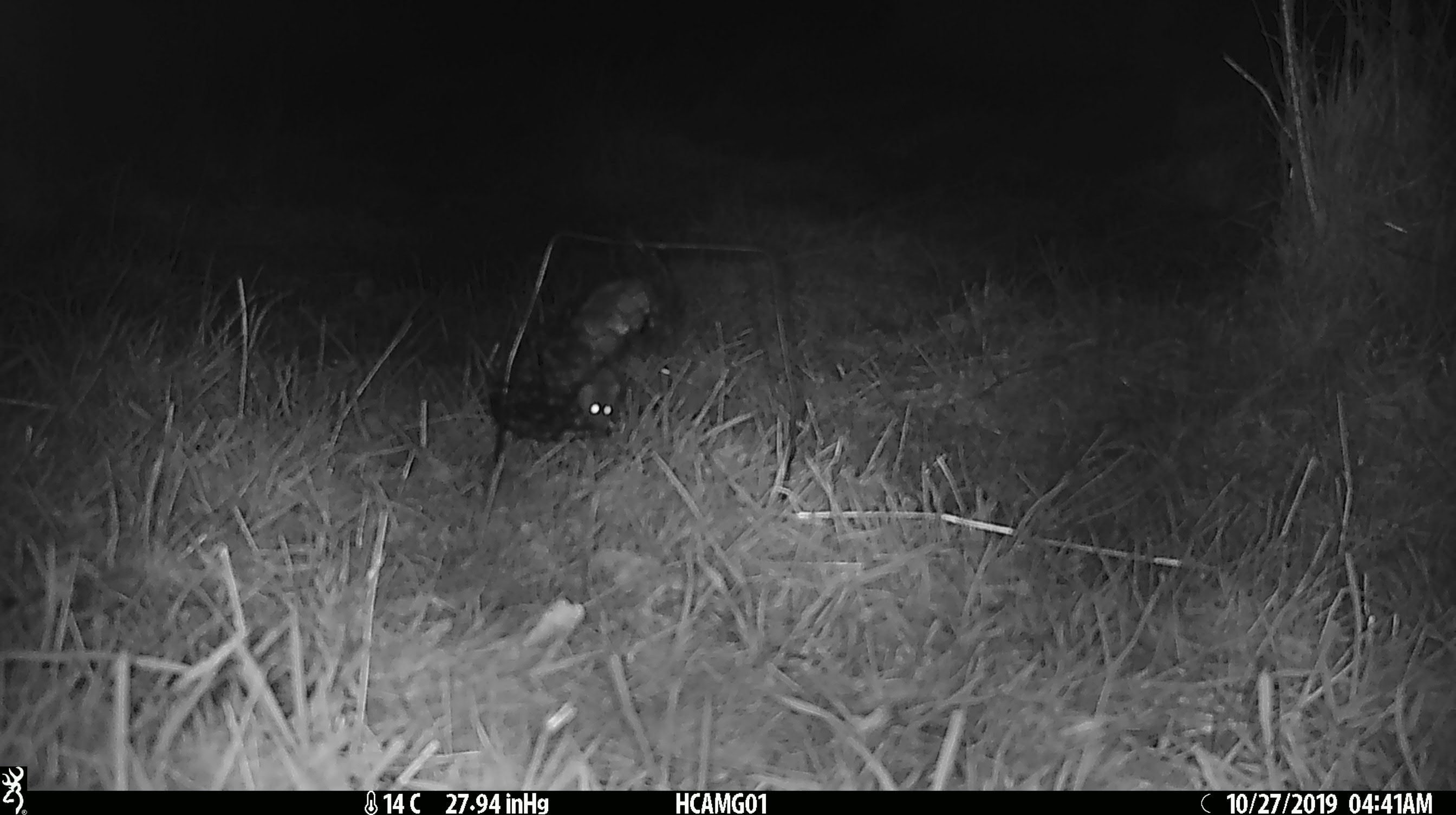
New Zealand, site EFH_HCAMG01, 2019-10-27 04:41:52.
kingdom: Animalia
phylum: Chordata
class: Mammalia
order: Rodentia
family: Muridae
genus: Mus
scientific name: Mus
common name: mouse